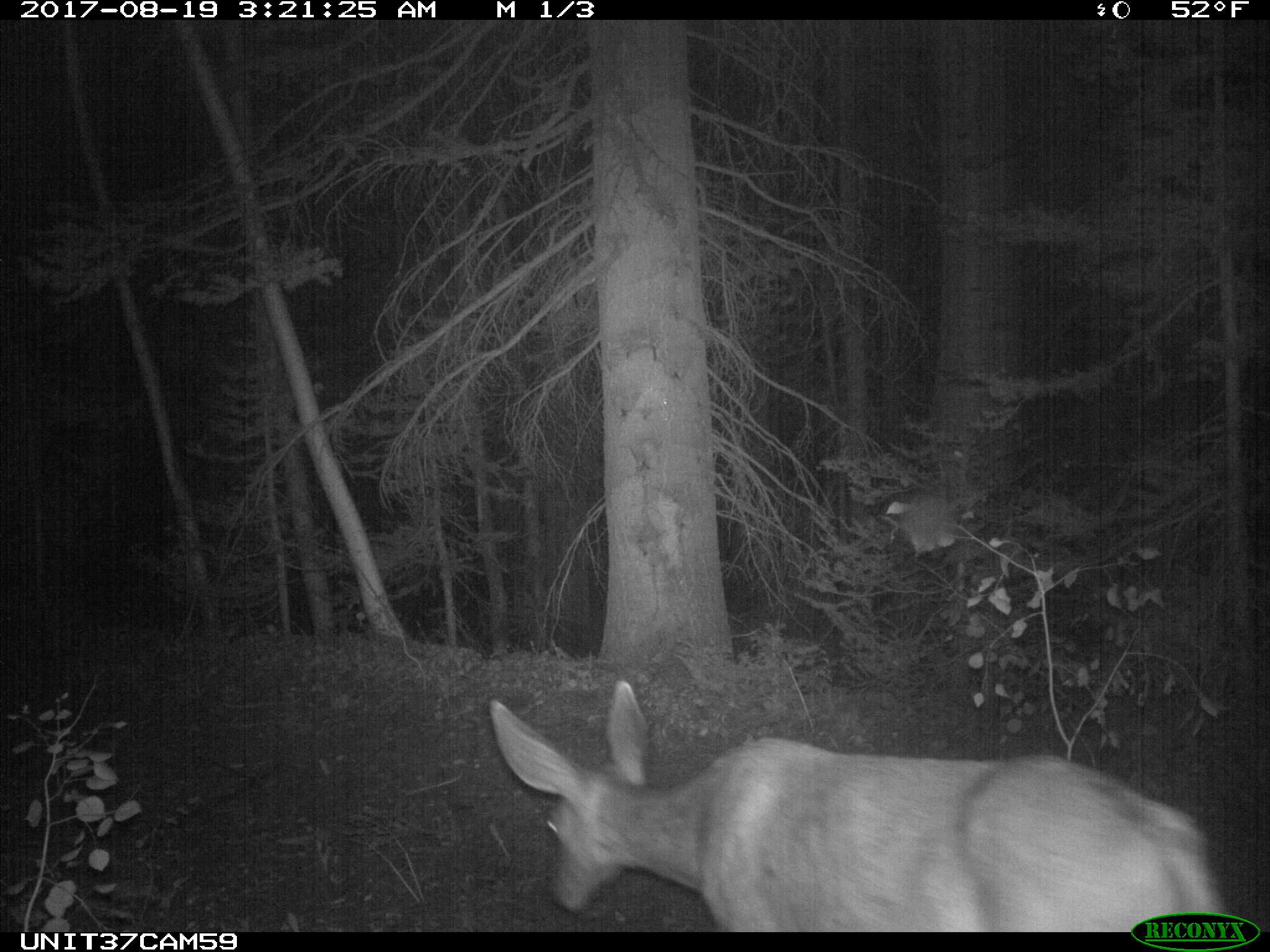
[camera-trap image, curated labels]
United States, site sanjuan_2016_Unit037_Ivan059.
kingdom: Animalia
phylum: Chordata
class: Mammalia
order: Artiodactyla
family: Cervidae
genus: Odocoileus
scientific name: Odocoileus hemionus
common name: mule deer